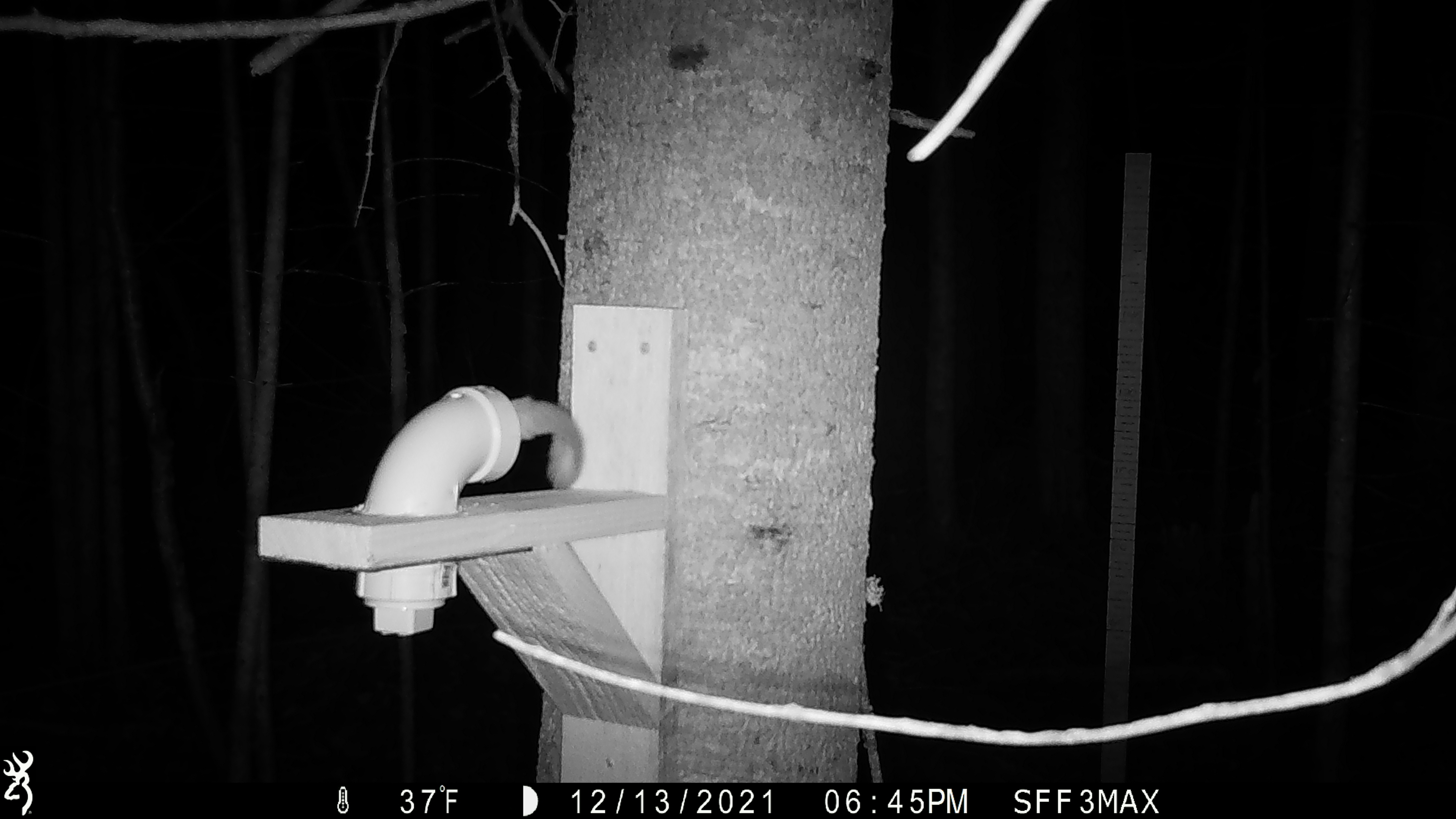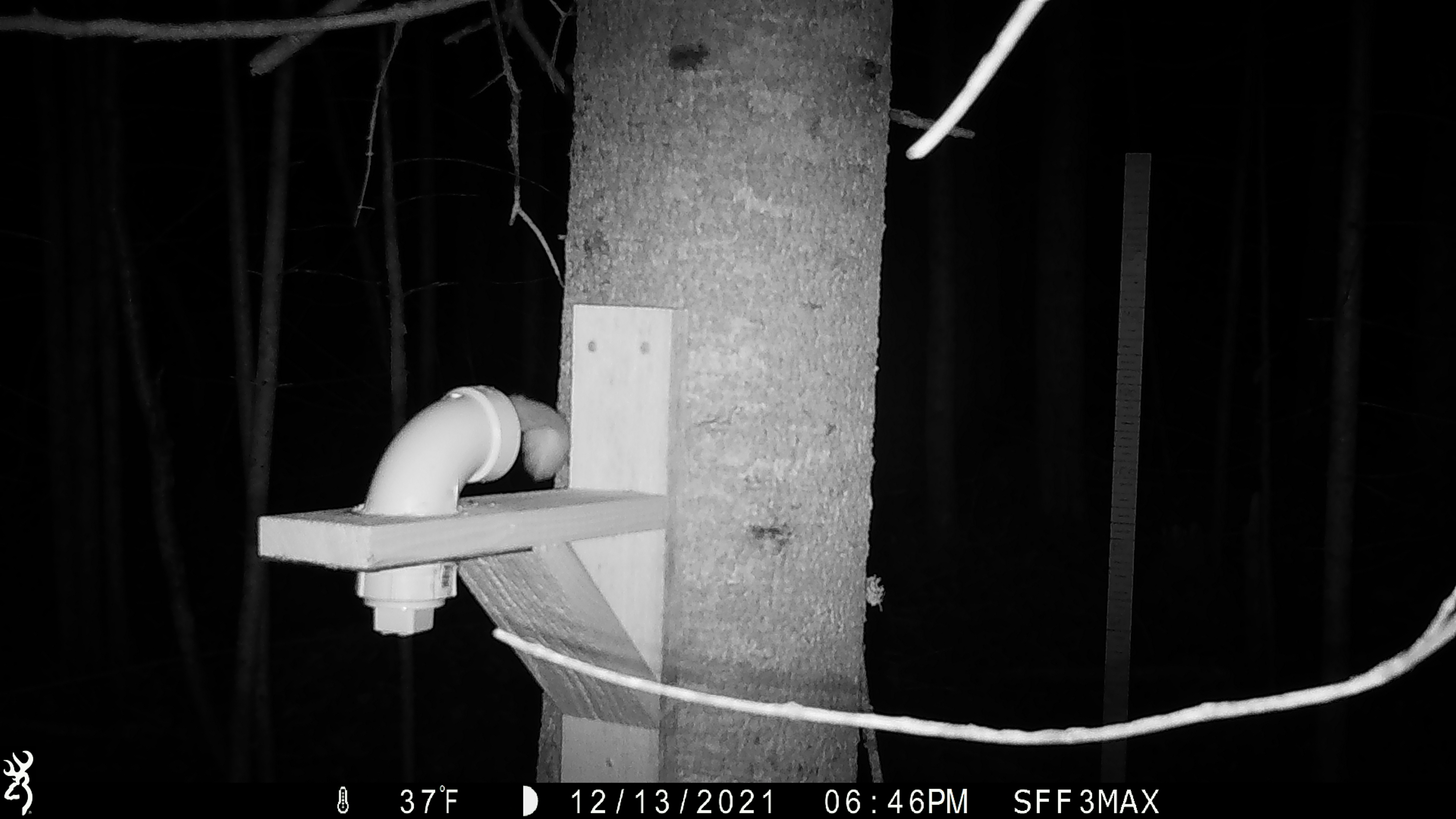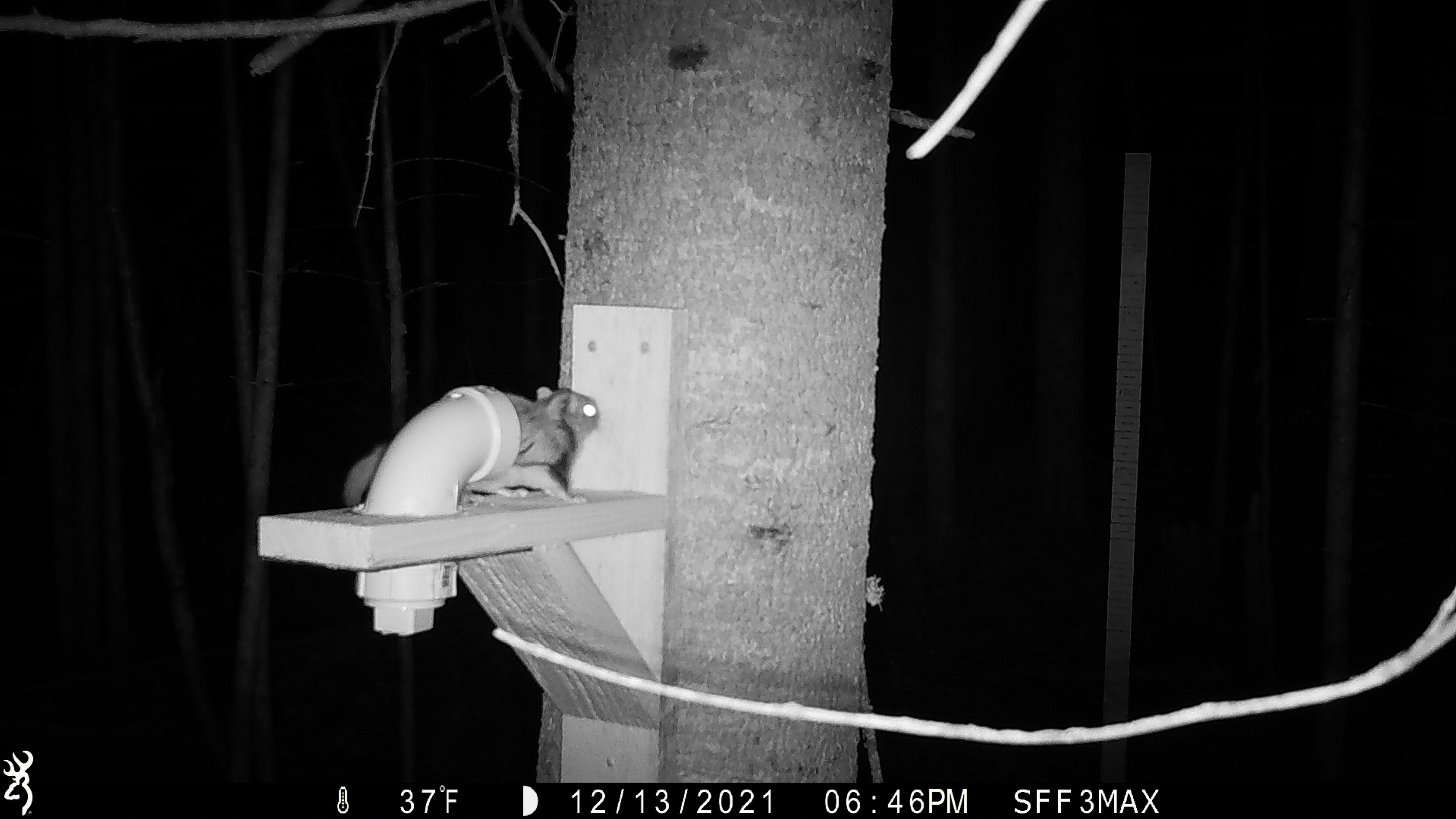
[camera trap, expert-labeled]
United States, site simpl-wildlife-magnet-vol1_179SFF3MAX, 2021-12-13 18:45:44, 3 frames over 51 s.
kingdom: Animalia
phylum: Chordata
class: Mammalia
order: Rodentia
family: Sciuridae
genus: Glaucomys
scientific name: Glaucomys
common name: flying squirrel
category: flying squirrel sp.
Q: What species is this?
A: Flying squirrel sp. (flying squirrel) (Glaucomys).